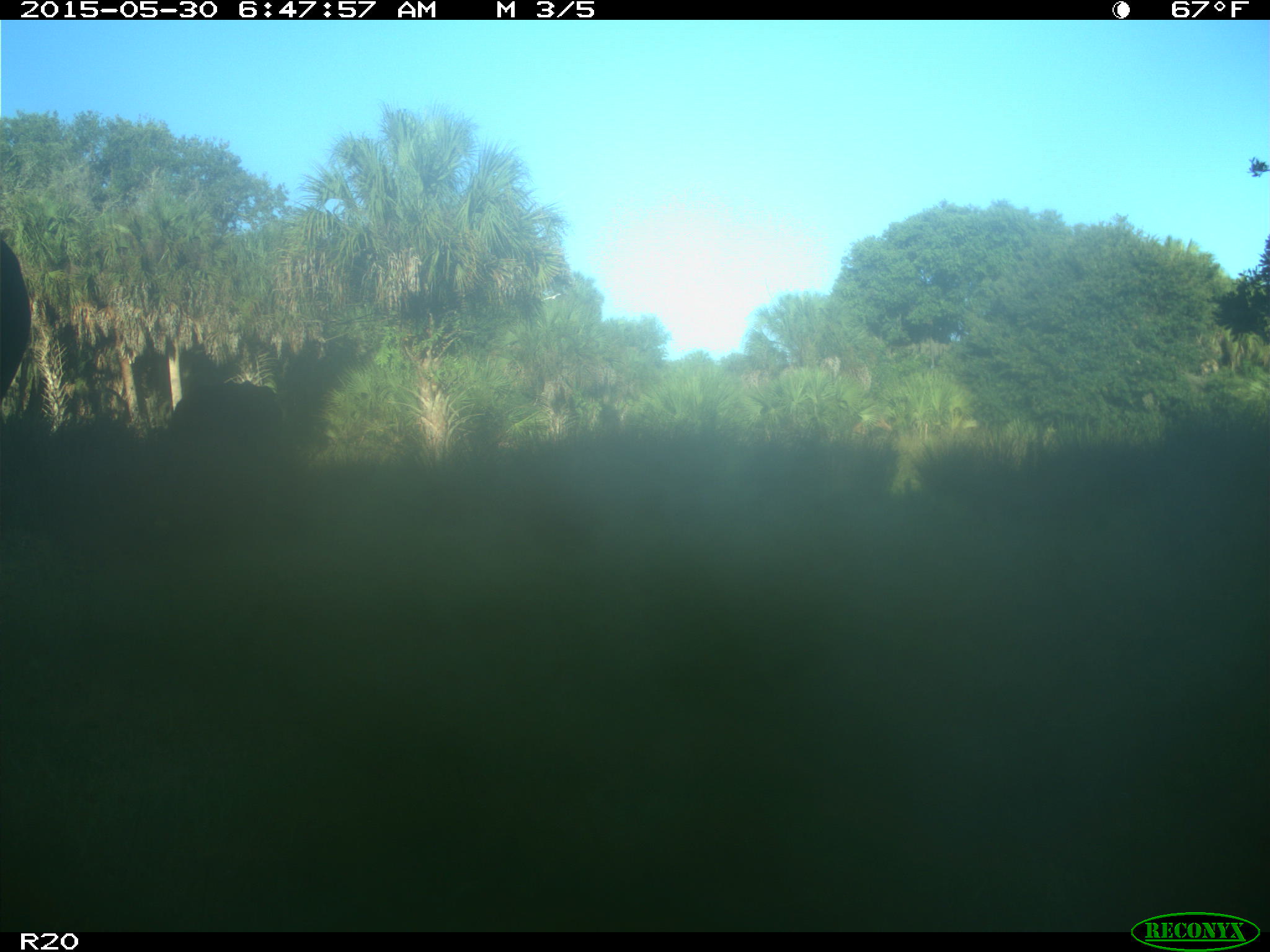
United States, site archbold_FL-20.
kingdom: Animalia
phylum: Chordata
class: Mammalia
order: Artiodactyla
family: Bovidae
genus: Bos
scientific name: Bos taurus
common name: domestic cow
Bos taurus (domestic cow).